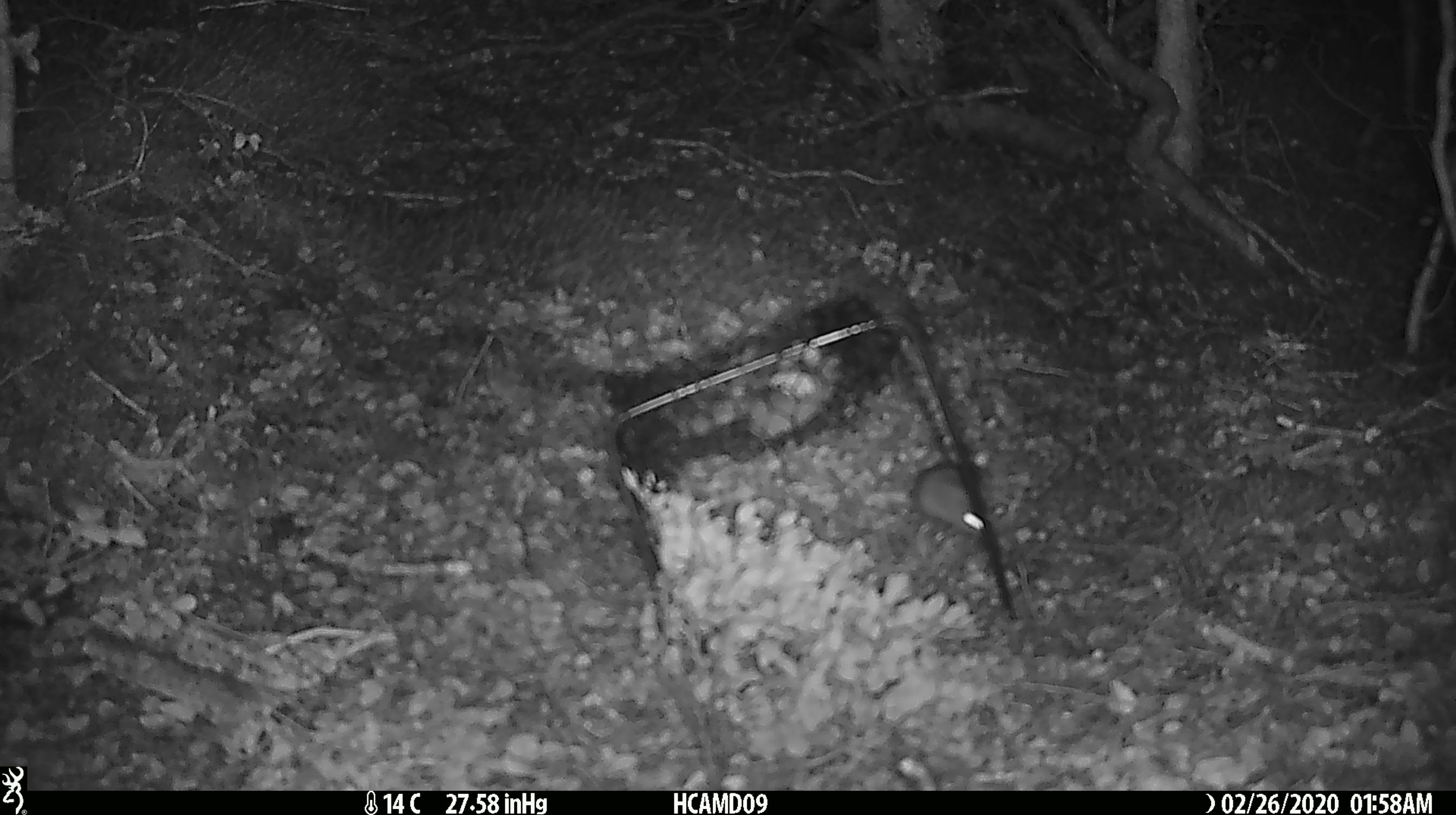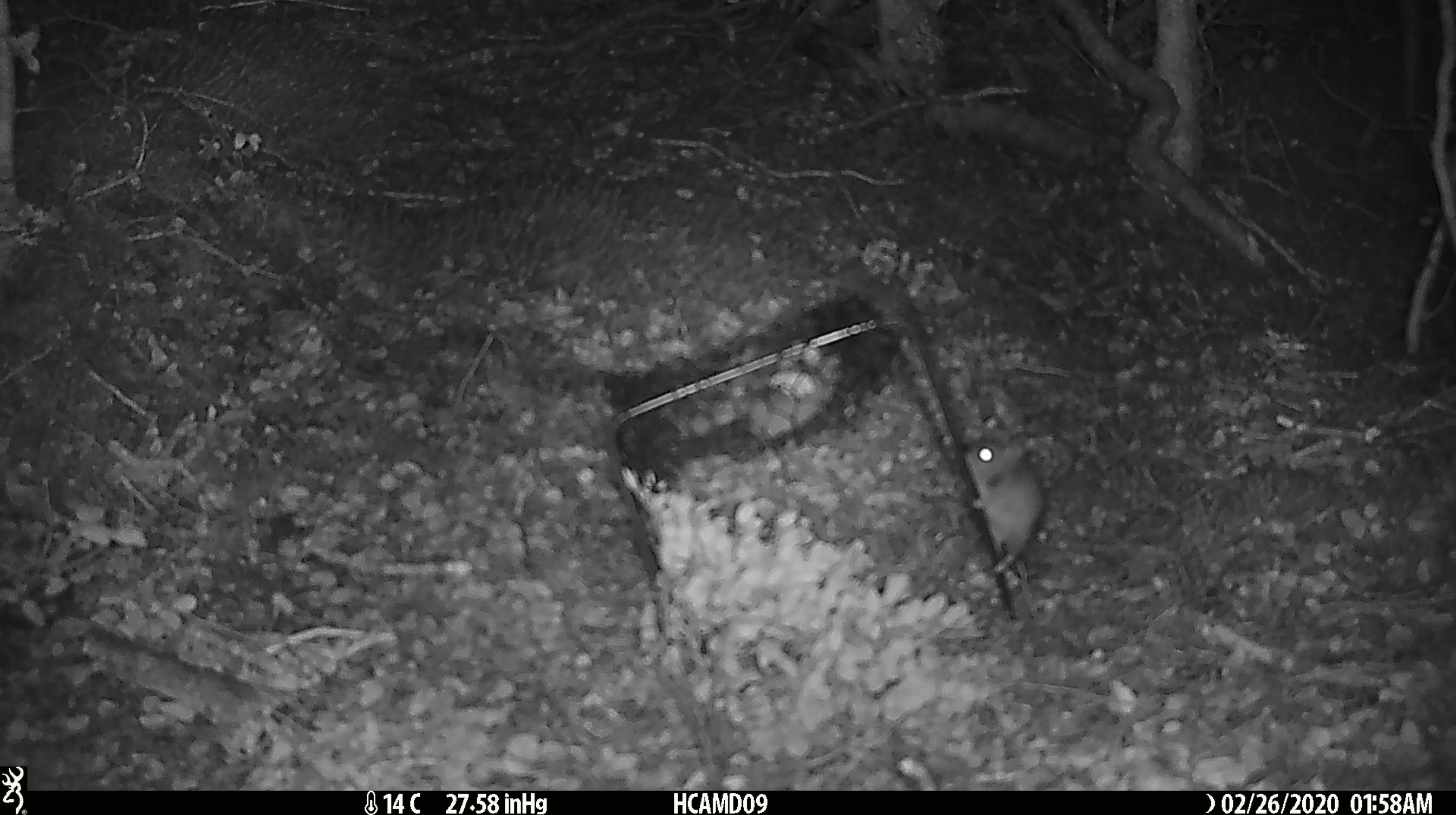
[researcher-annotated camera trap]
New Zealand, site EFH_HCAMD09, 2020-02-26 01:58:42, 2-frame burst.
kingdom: Animalia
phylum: Chordata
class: Mammalia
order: Rodentia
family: Muridae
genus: Mus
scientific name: Mus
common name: mouse